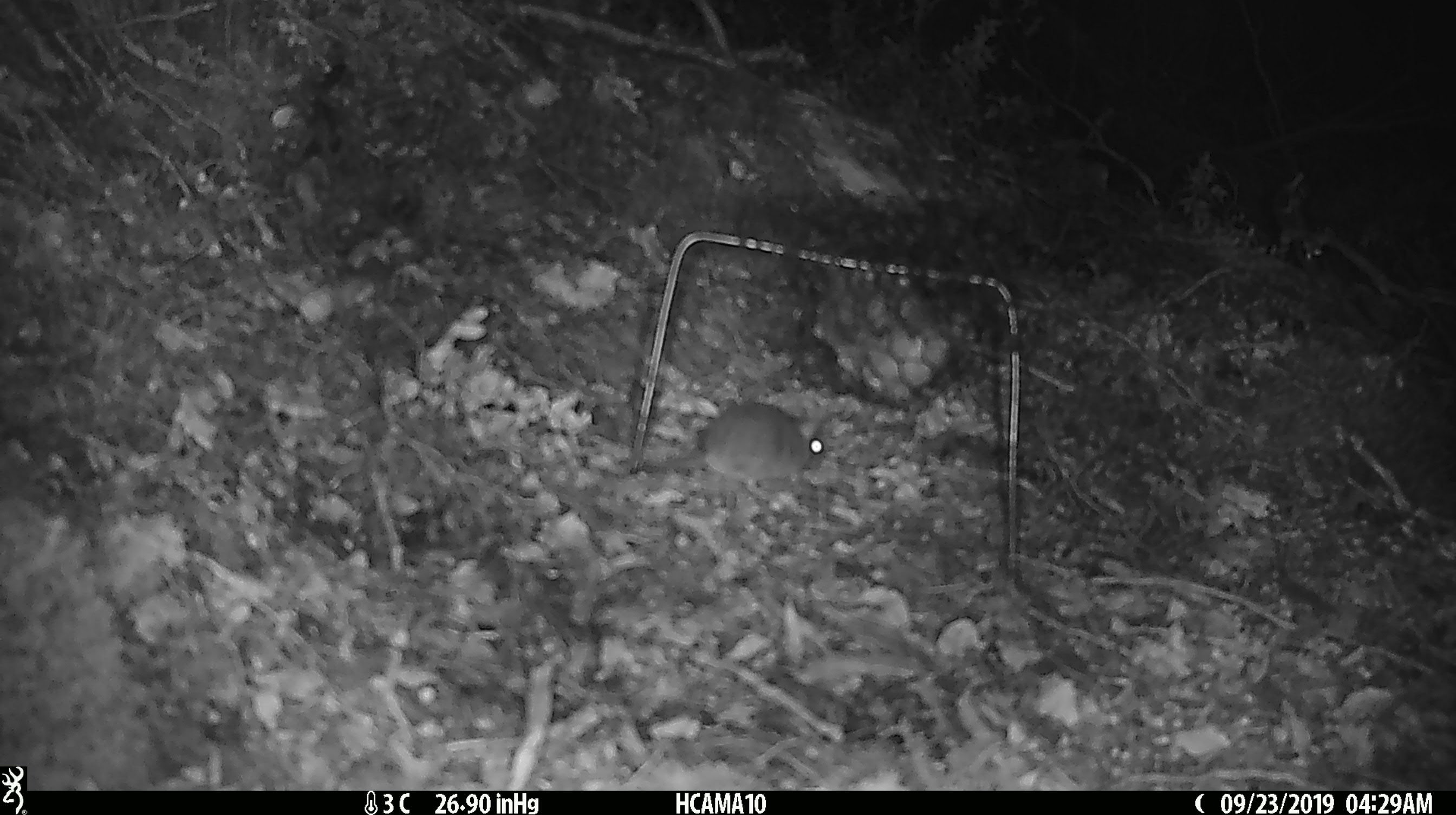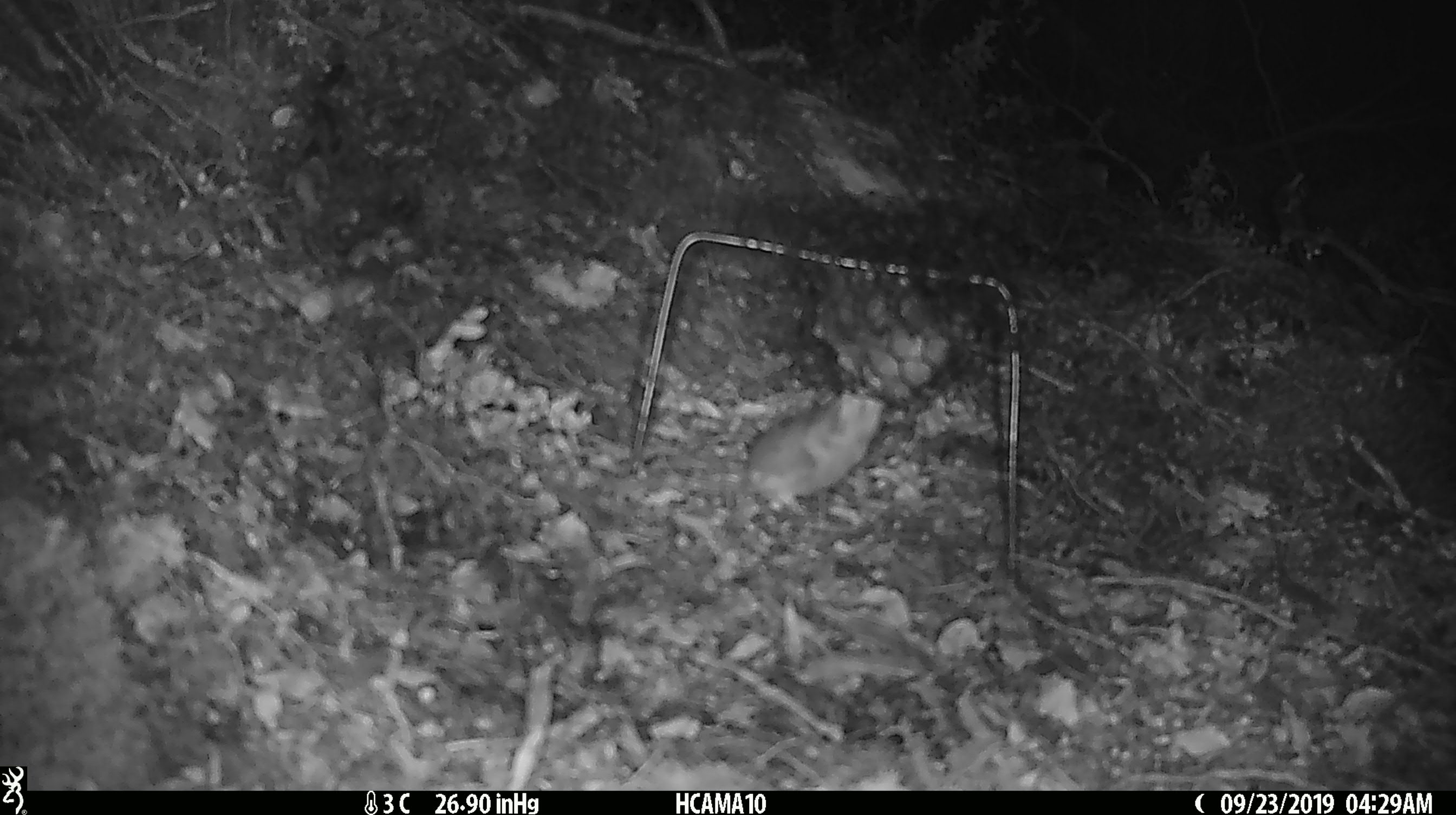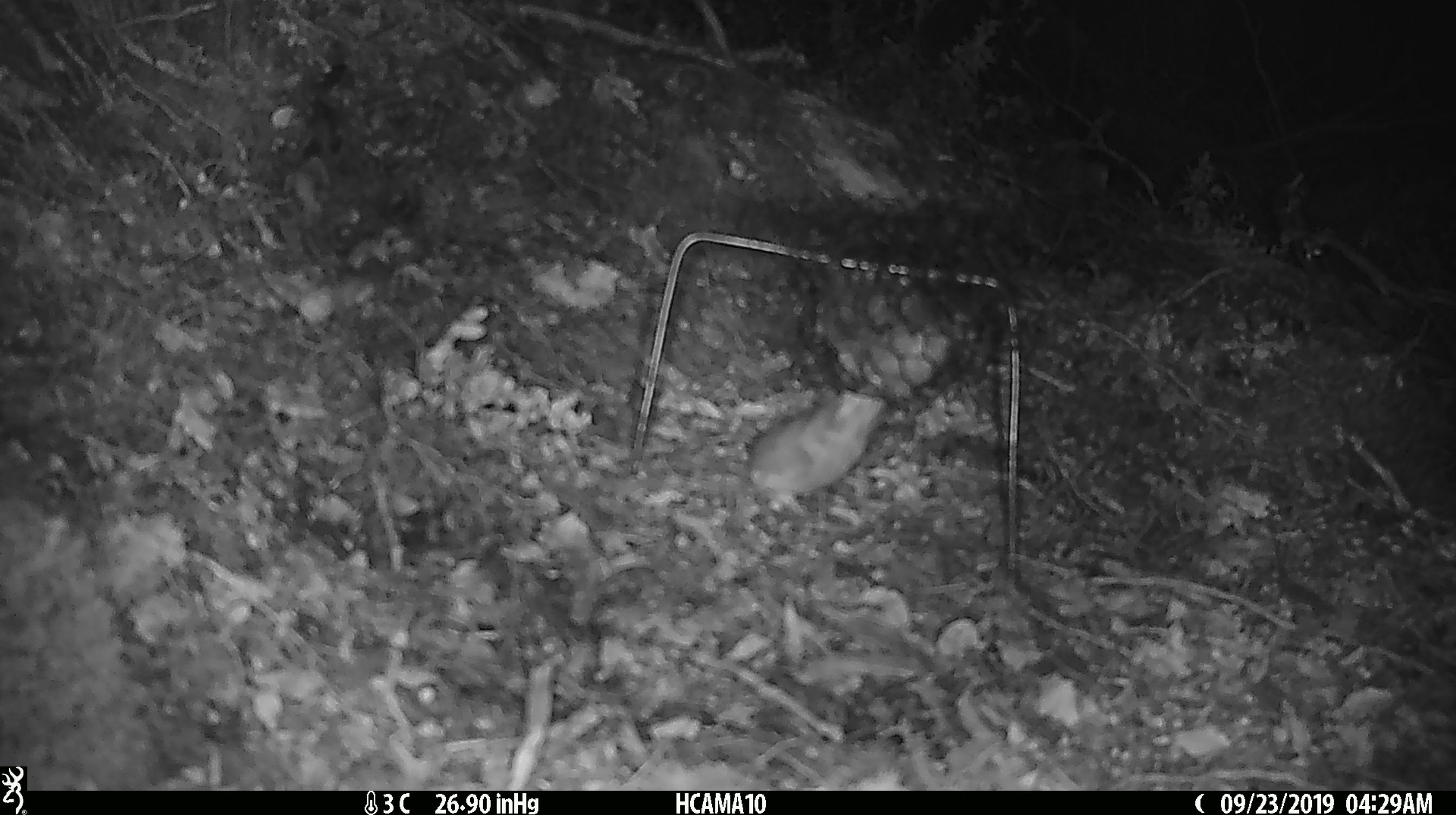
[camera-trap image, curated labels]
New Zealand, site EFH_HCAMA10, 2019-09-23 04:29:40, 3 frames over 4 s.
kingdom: Animalia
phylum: Chordata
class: Mammalia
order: Rodentia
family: Muridae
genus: Mus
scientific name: Mus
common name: mouse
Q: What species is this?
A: Mouse (Mus).